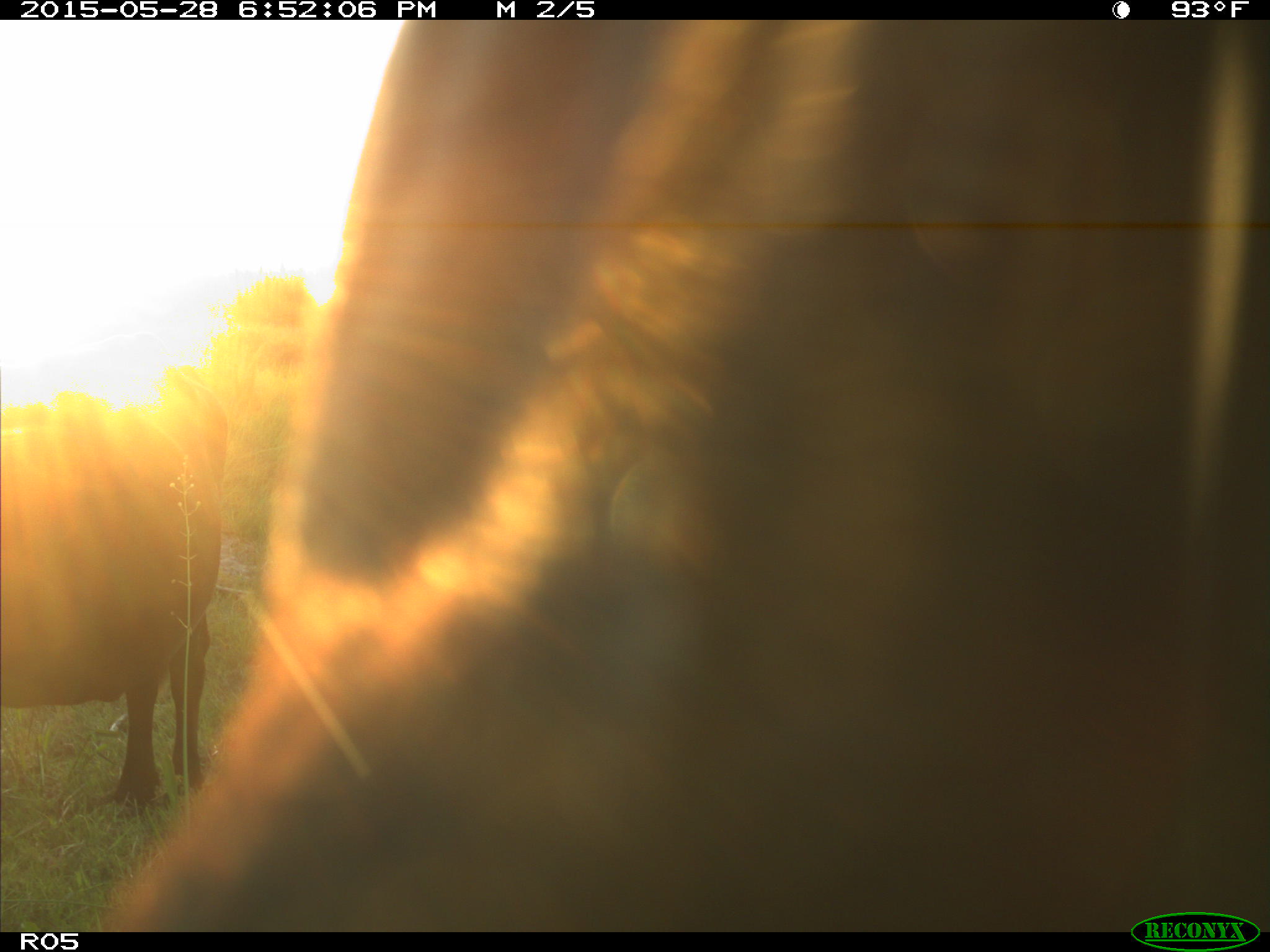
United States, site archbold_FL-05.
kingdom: Animalia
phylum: Chordata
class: Mammalia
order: Artiodactyla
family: Bovidae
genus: Bos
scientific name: Bos taurus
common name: domestic cow